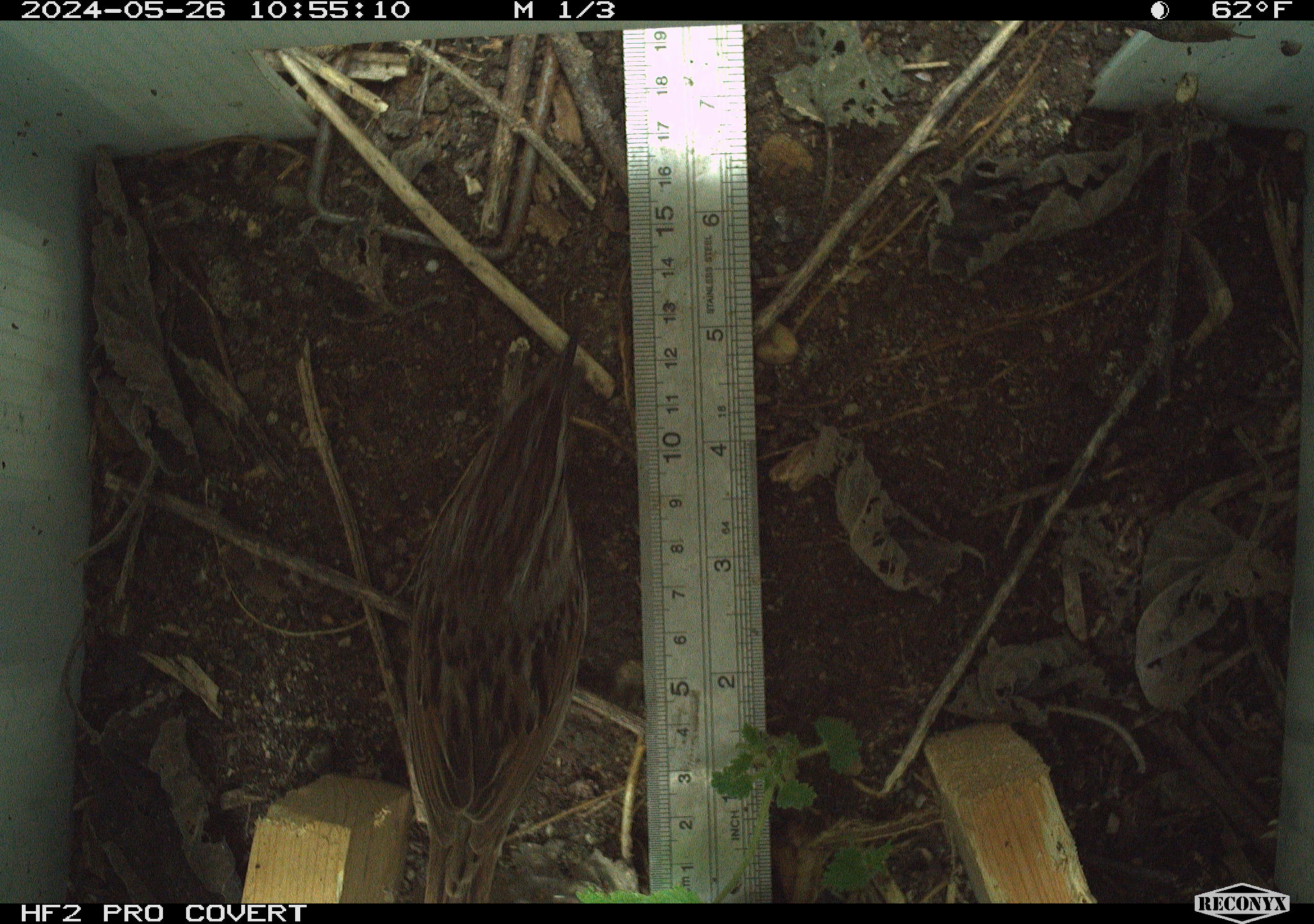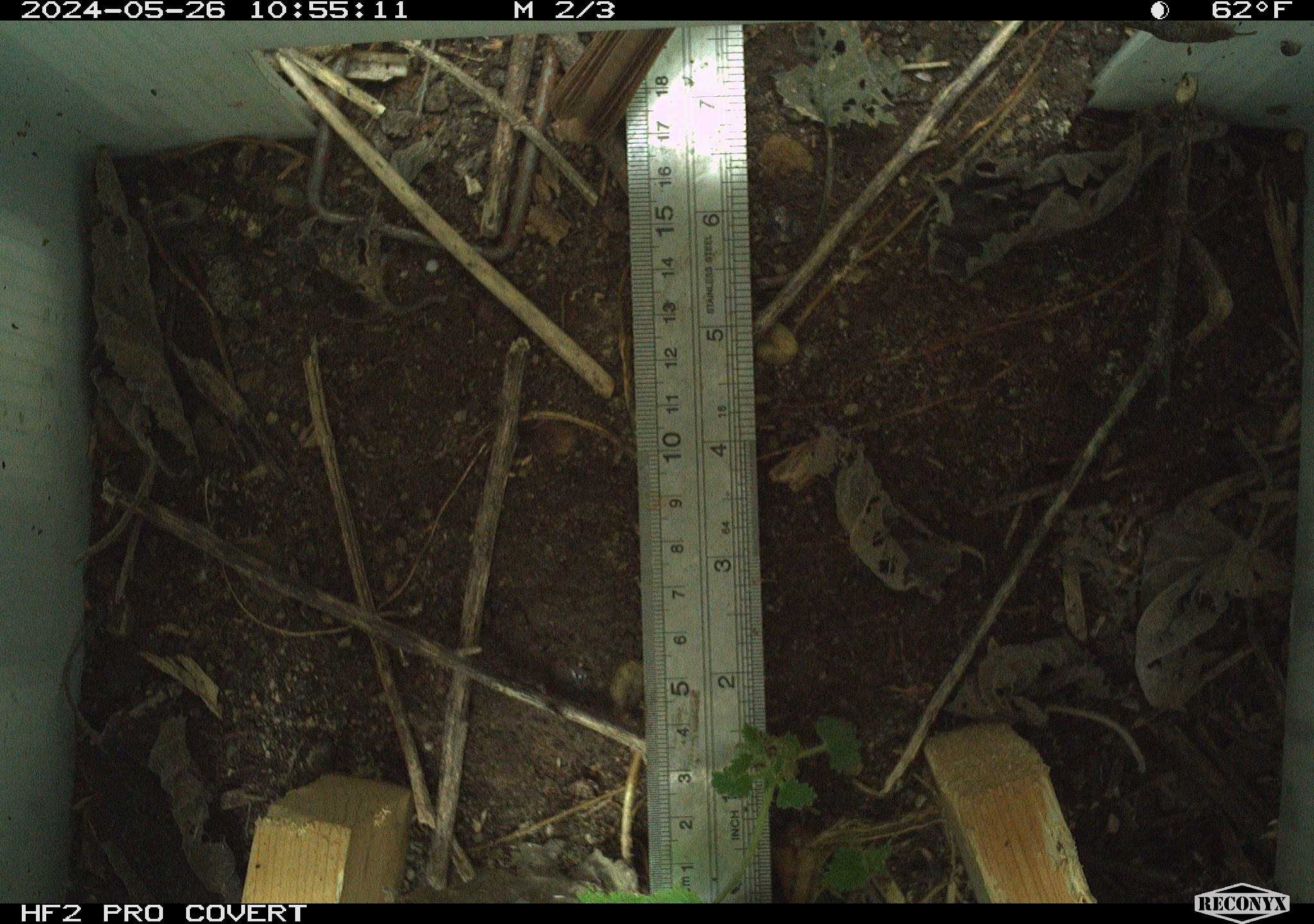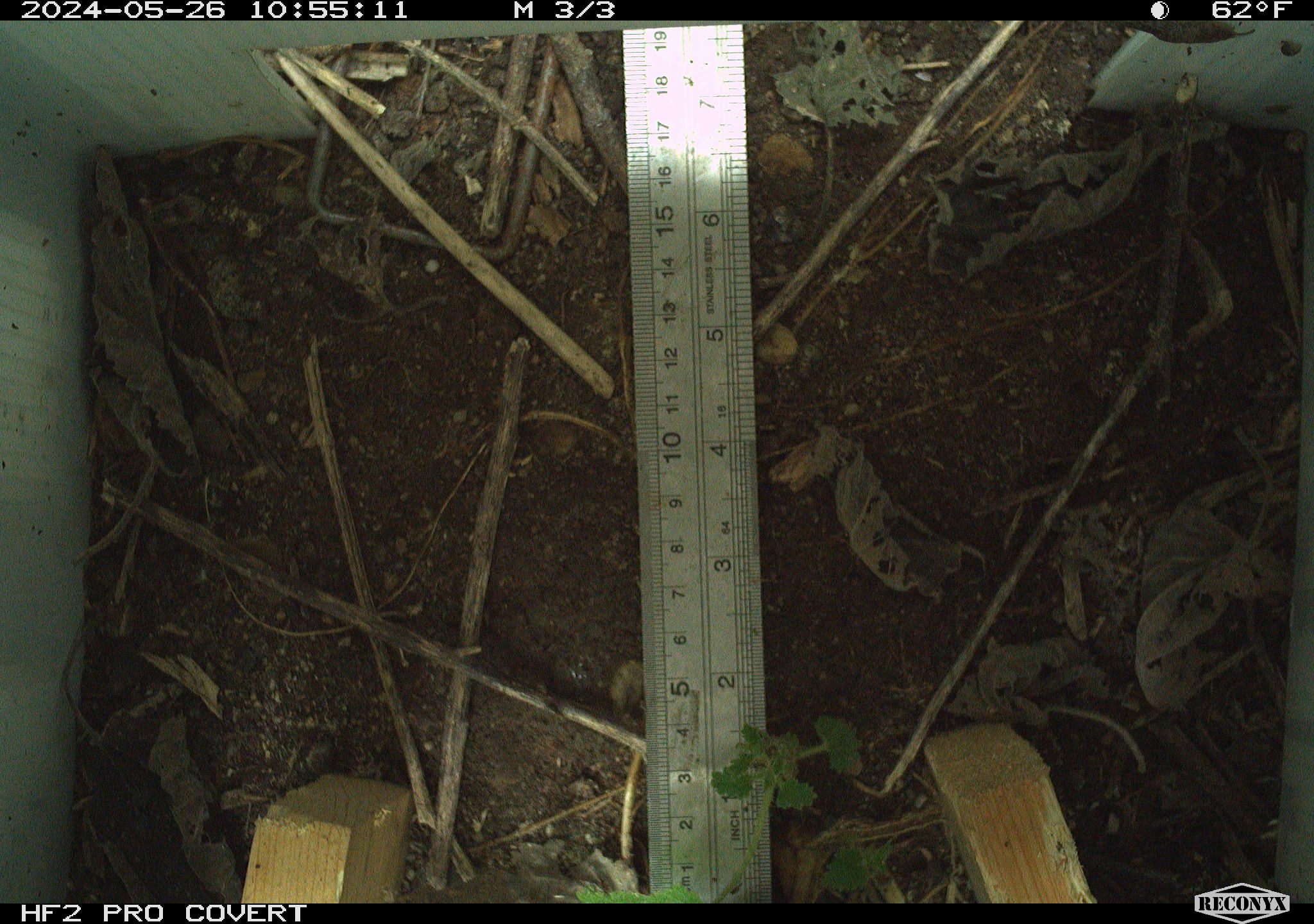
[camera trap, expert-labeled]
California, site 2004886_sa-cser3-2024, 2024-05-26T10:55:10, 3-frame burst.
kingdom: Animalia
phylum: Chordata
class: Aves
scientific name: Aves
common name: bird